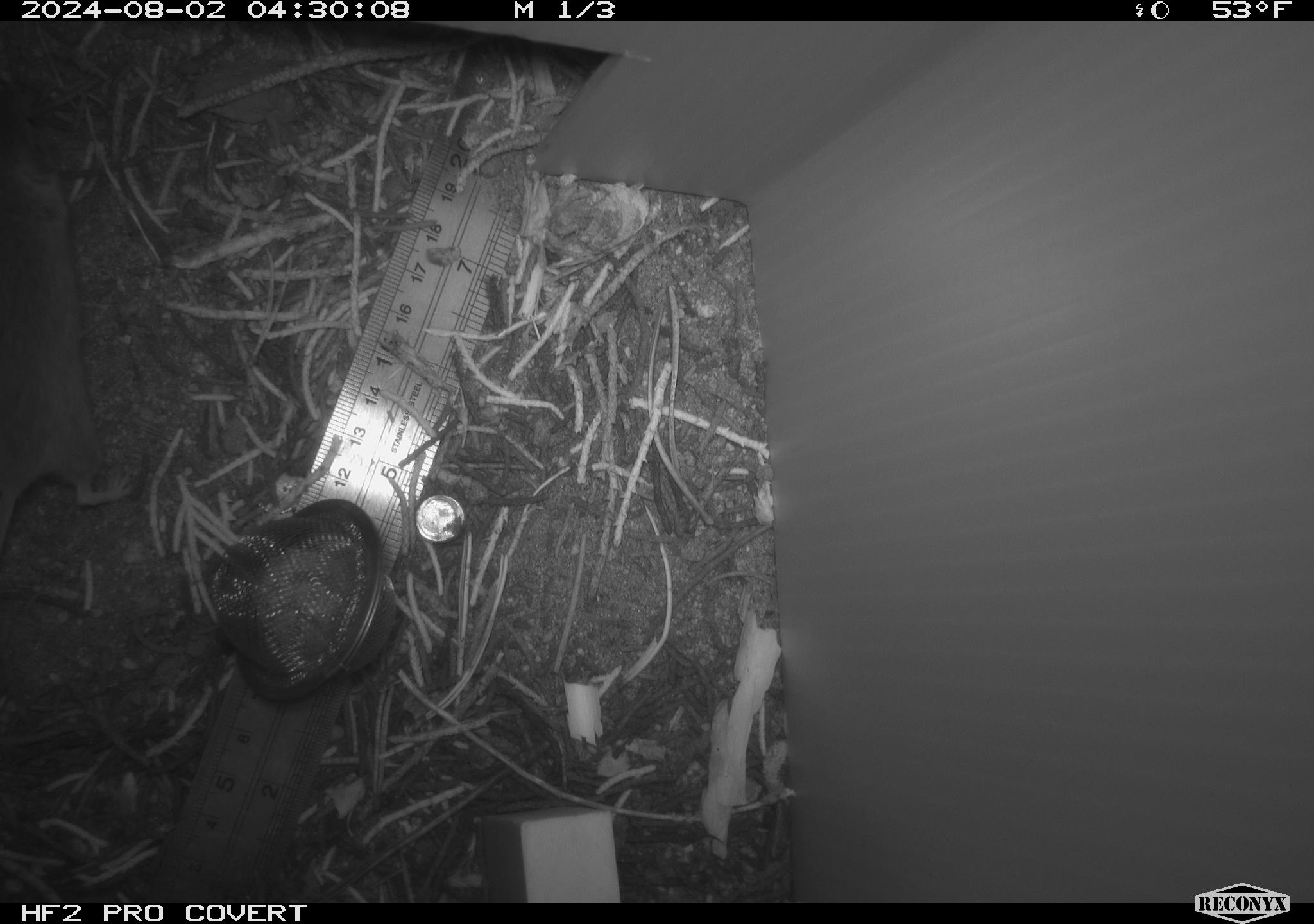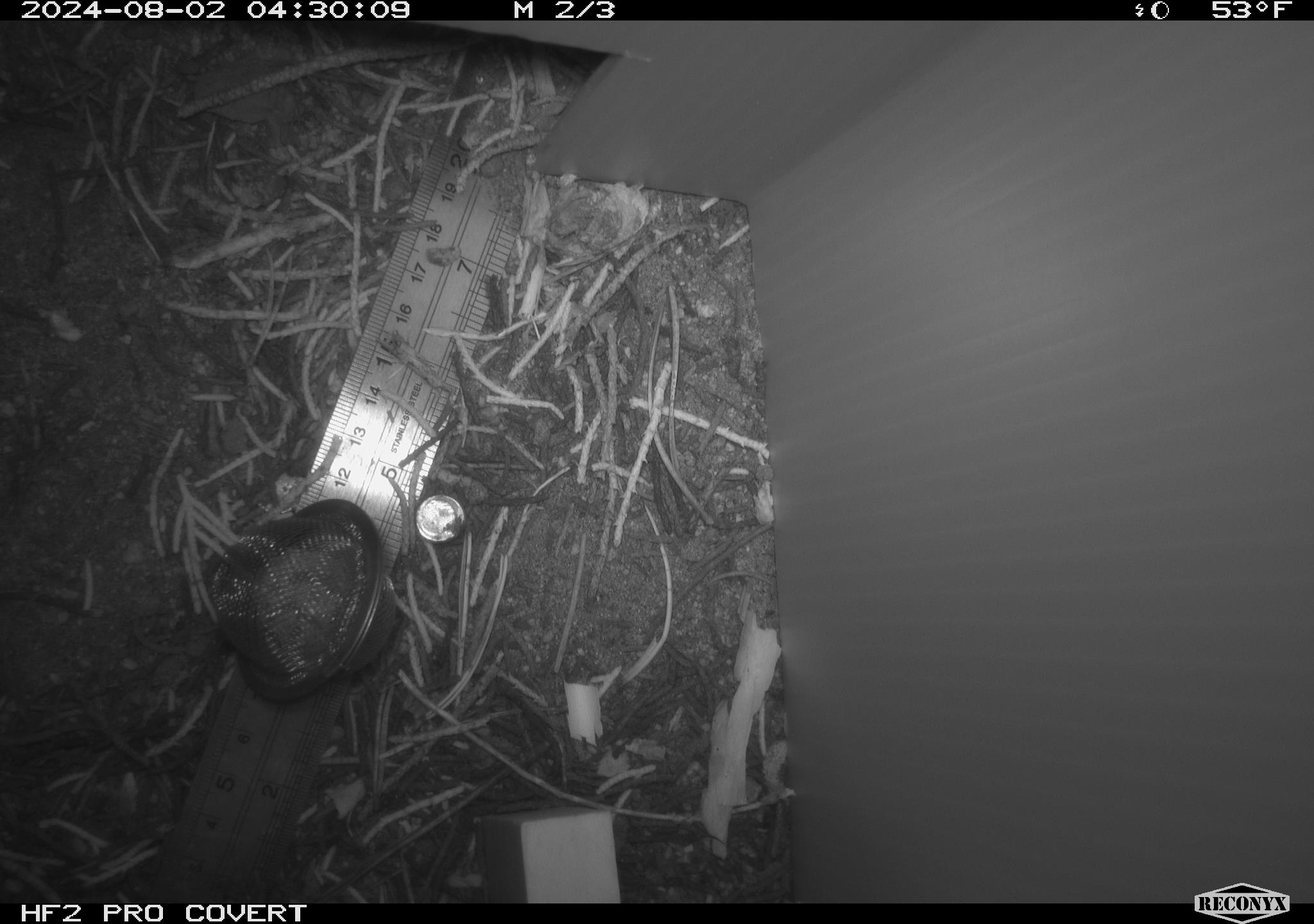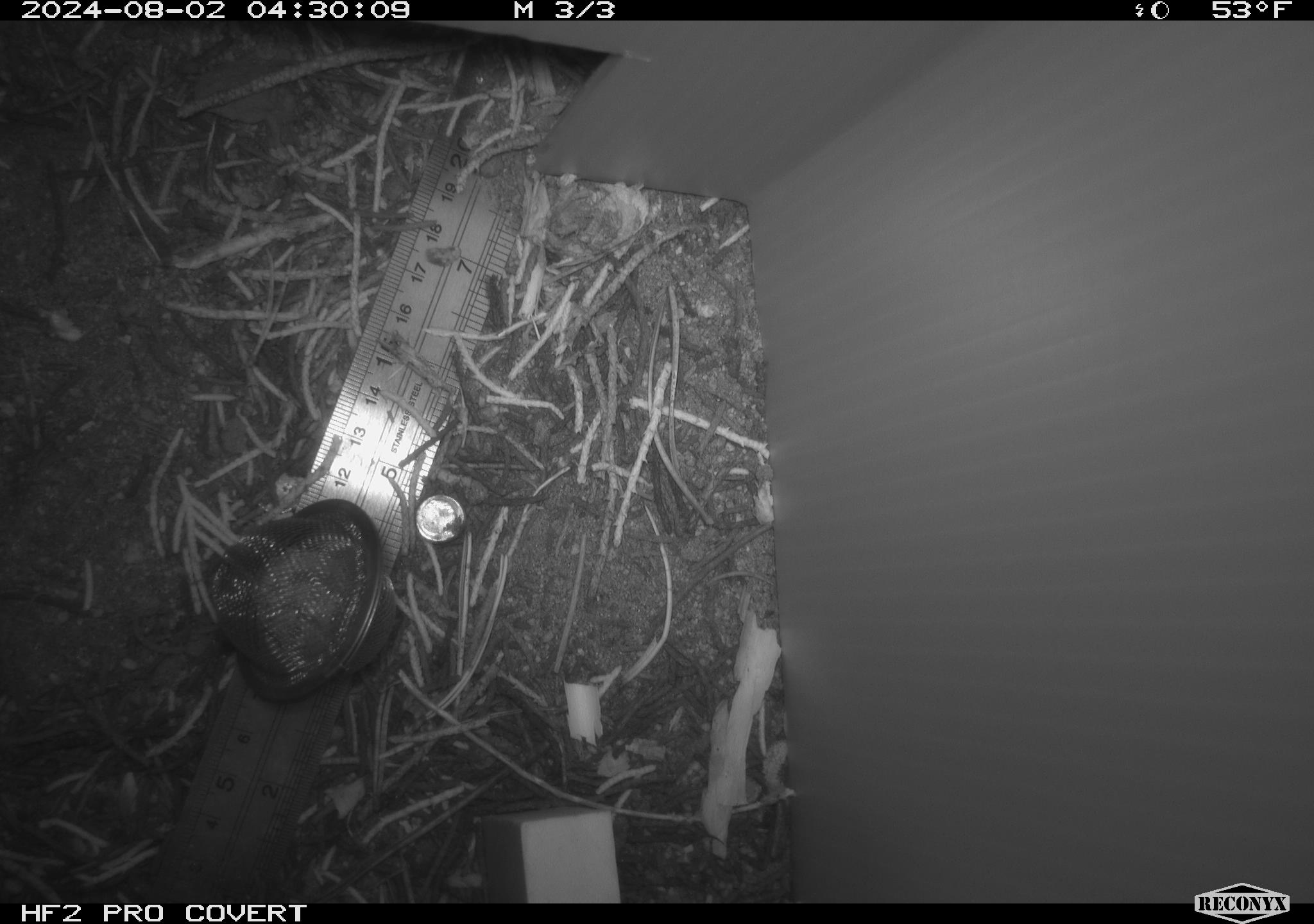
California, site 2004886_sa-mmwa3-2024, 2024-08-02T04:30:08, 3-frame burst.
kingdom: Animalia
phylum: Chordata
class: Mammalia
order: Rodentia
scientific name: Rodentia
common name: mouse species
Mouse species (Rodentia).